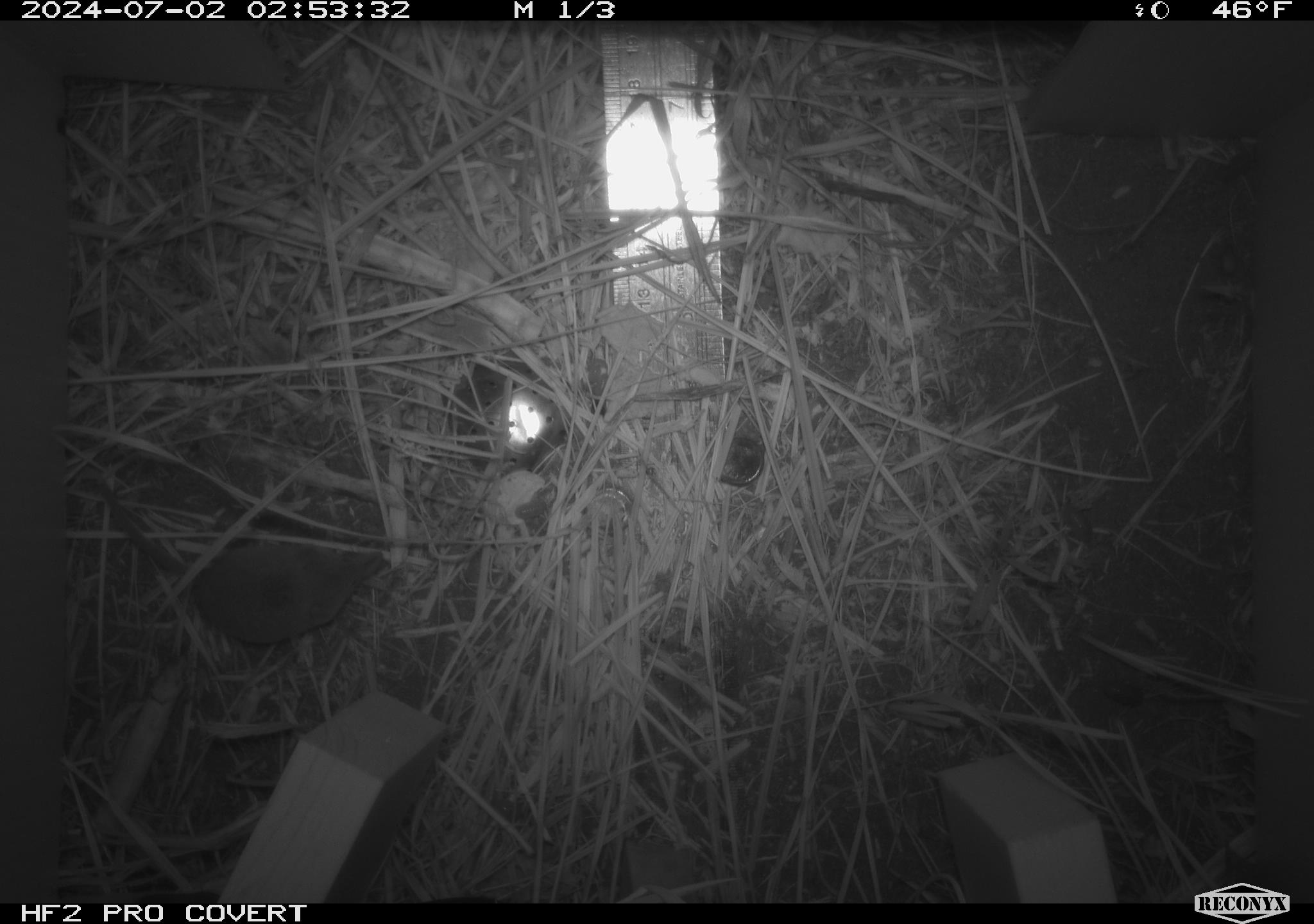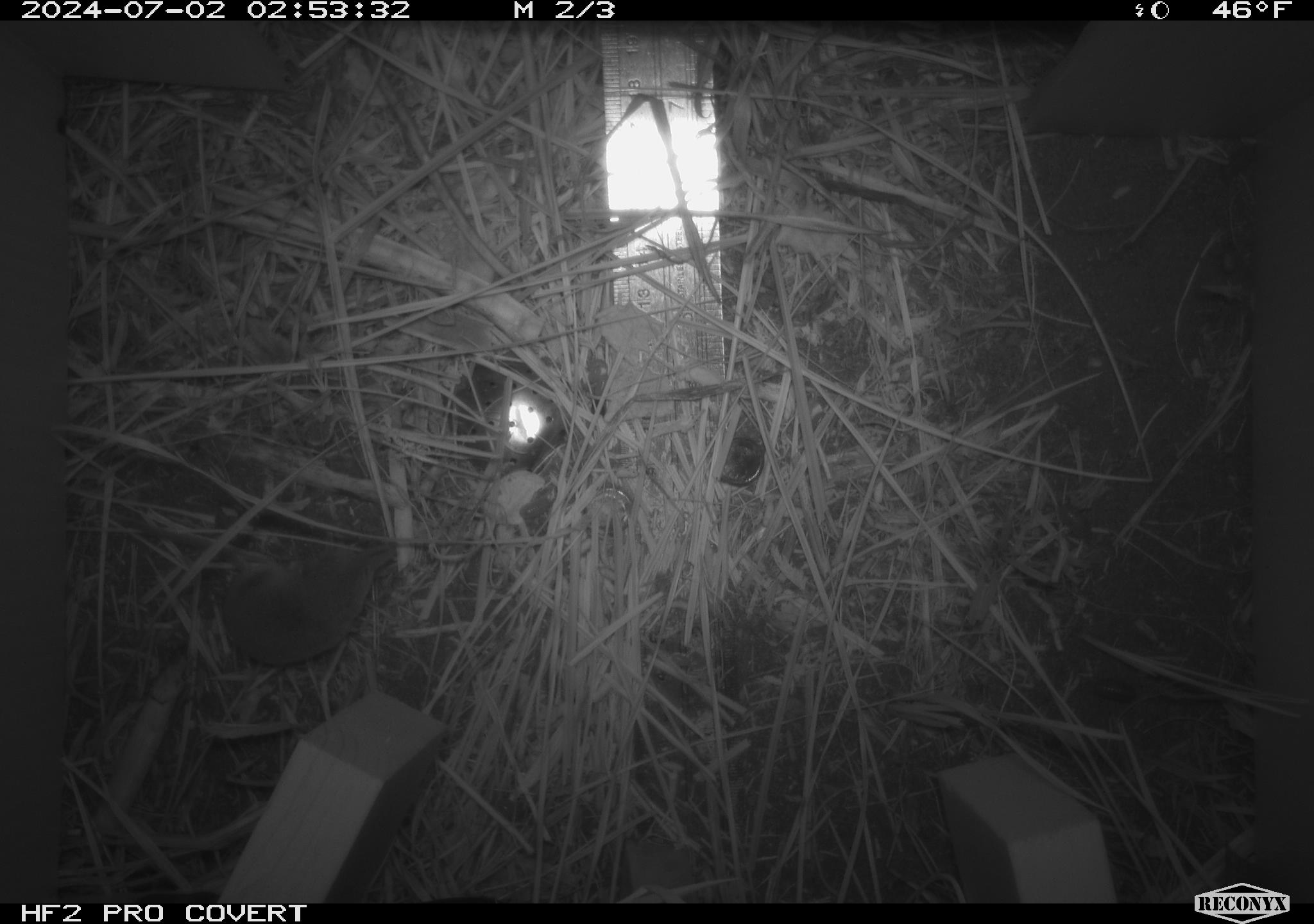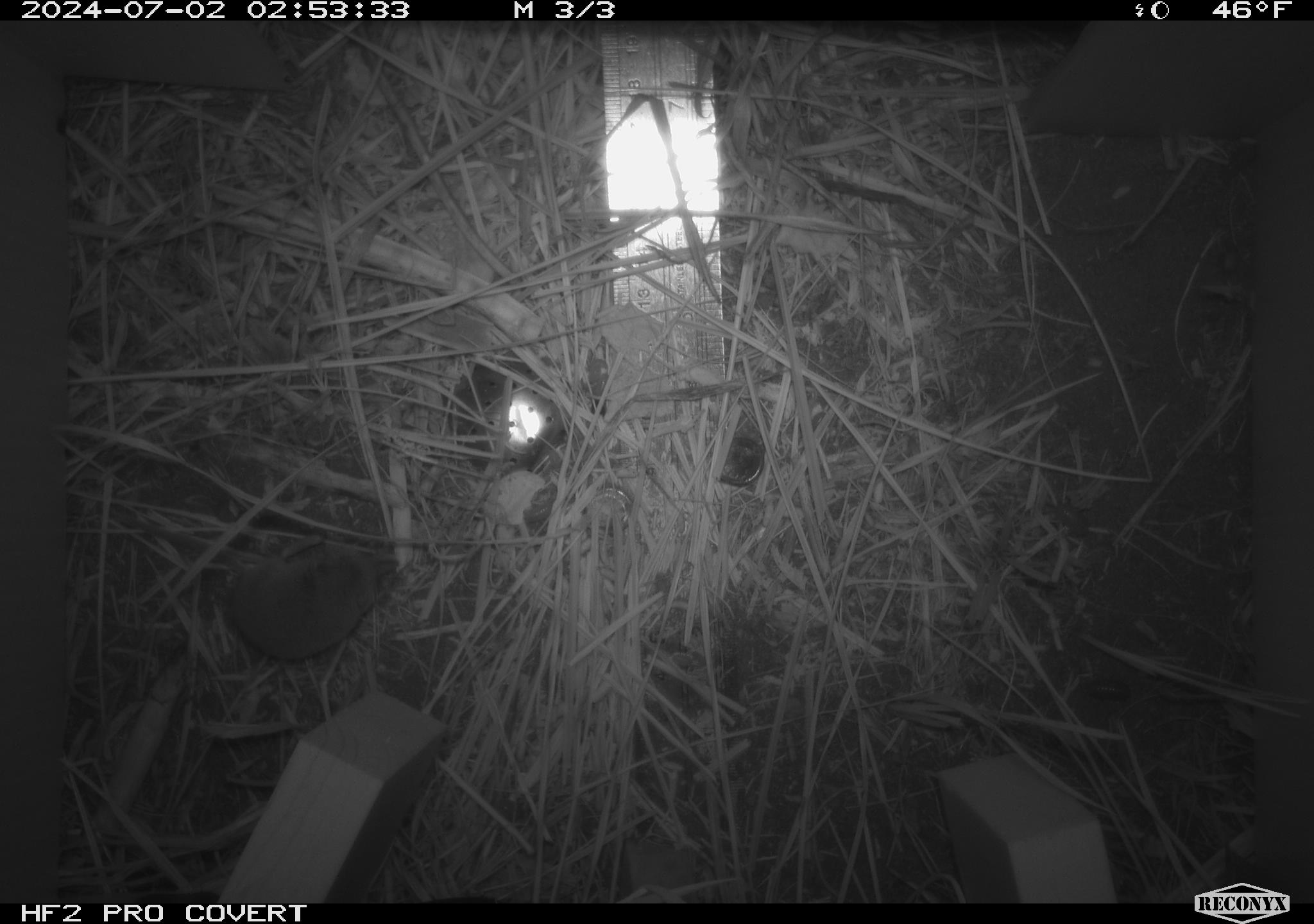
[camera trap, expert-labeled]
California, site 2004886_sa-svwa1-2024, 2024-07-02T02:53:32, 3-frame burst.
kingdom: Animalia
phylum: Chordata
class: Mammalia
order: Eulipotyphla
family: Soricidae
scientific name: Soricidae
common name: shrews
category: soricidae family